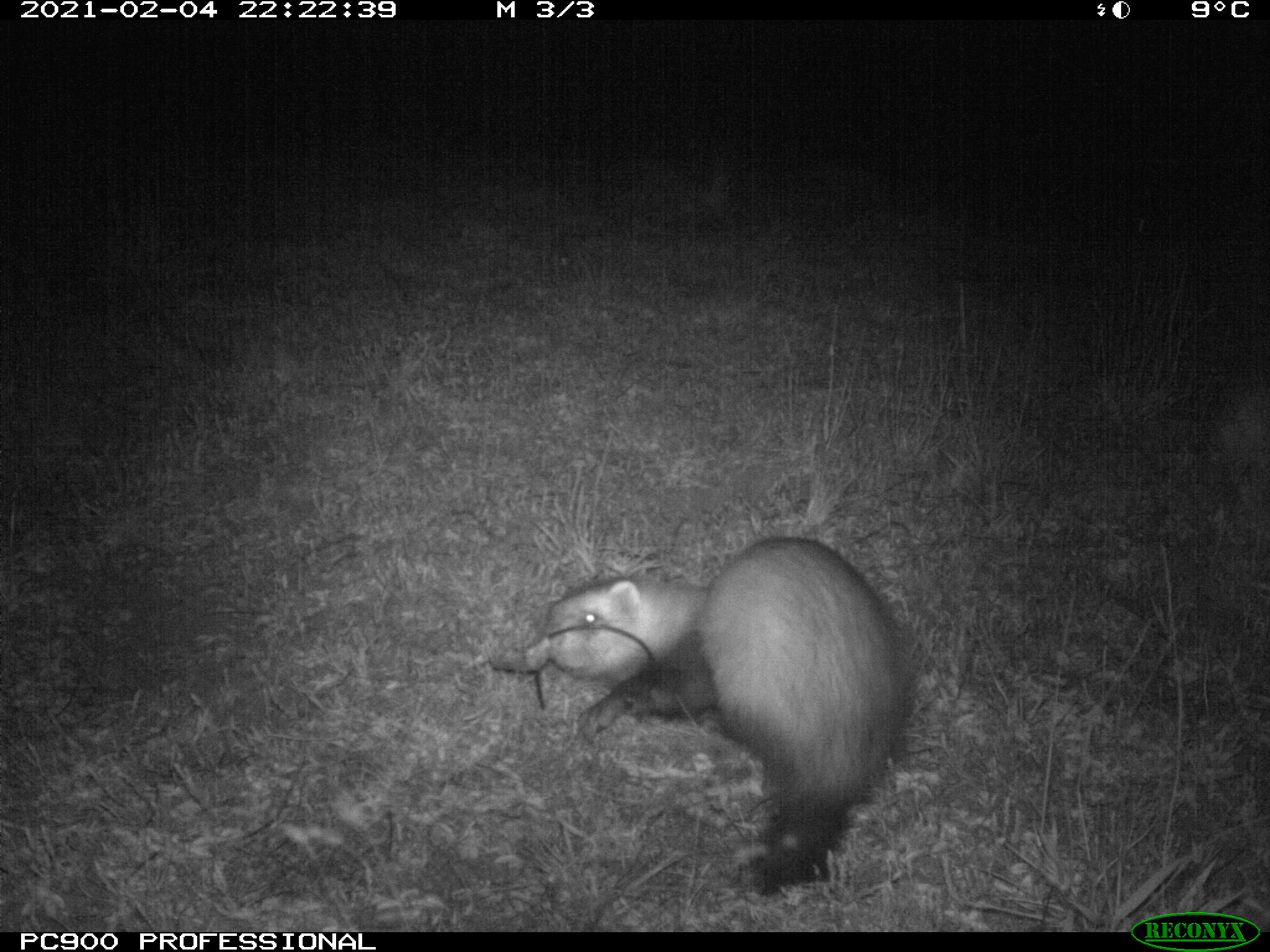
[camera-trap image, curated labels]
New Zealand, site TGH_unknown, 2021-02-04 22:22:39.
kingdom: Animalia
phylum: Chordata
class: Mammalia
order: Carnivora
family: Mustelidae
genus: Mustela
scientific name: Mustela furo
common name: ferret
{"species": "ferret (Mustela furo)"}